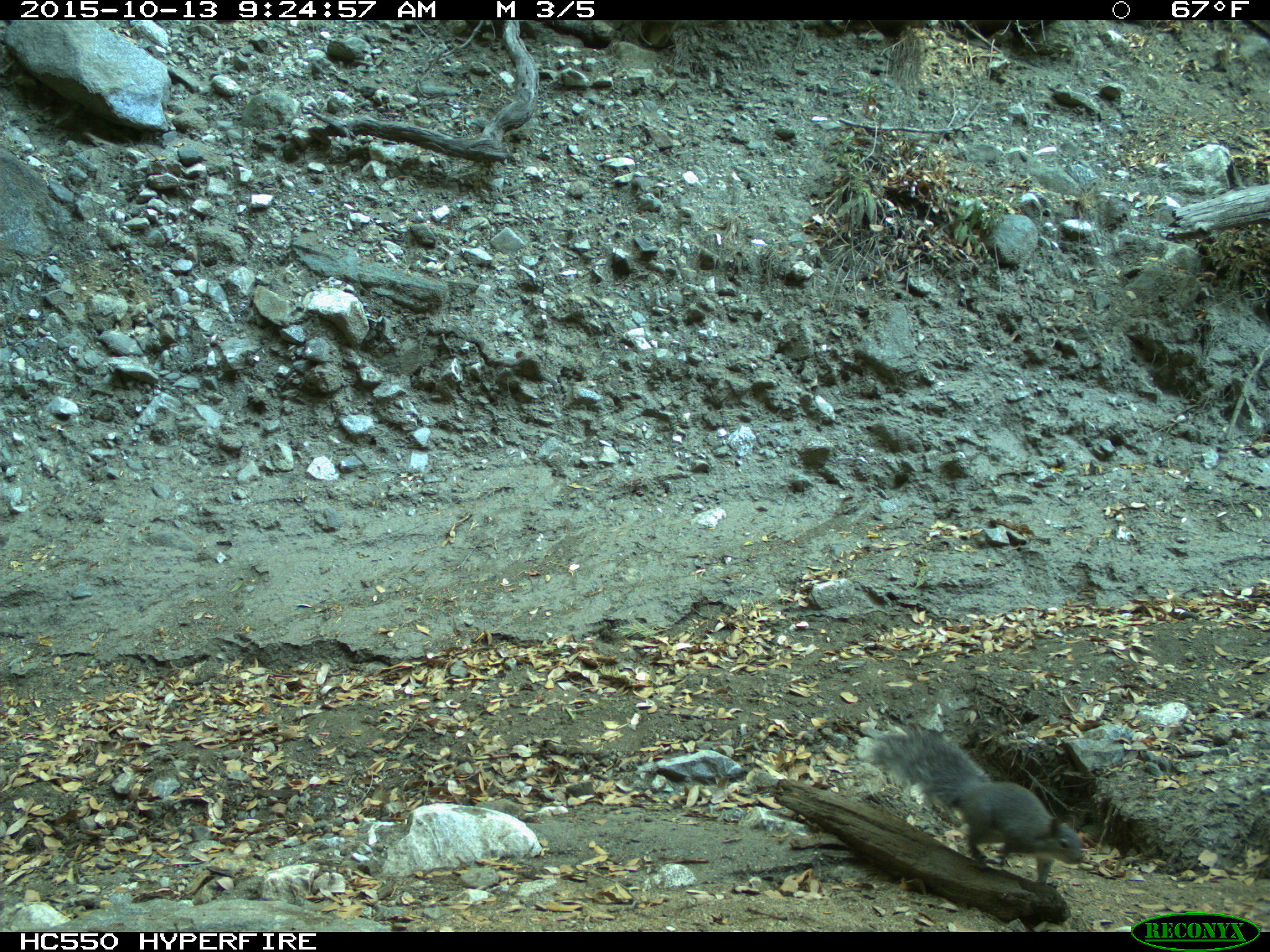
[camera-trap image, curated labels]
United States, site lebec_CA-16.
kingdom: Animalia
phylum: Chordata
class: Mammalia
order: Rodentia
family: Sciuridae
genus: Sciurus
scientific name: Sciurus carolinensis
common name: eastern gray squirrel